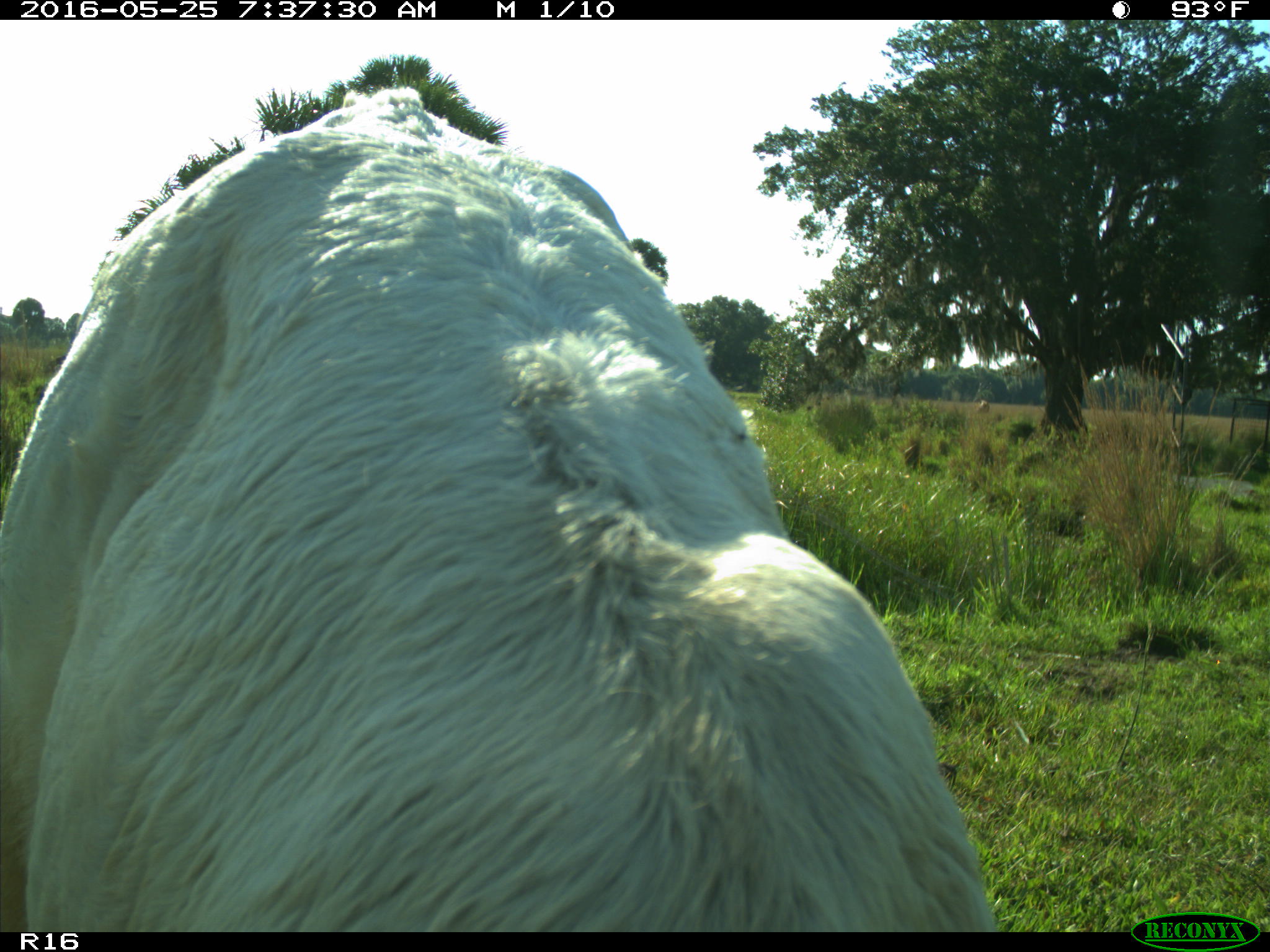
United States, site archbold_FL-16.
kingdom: Animalia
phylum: Chordata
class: Mammalia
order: Artiodactyla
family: Bovidae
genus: Bos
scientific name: Bos taurus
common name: domestic cow